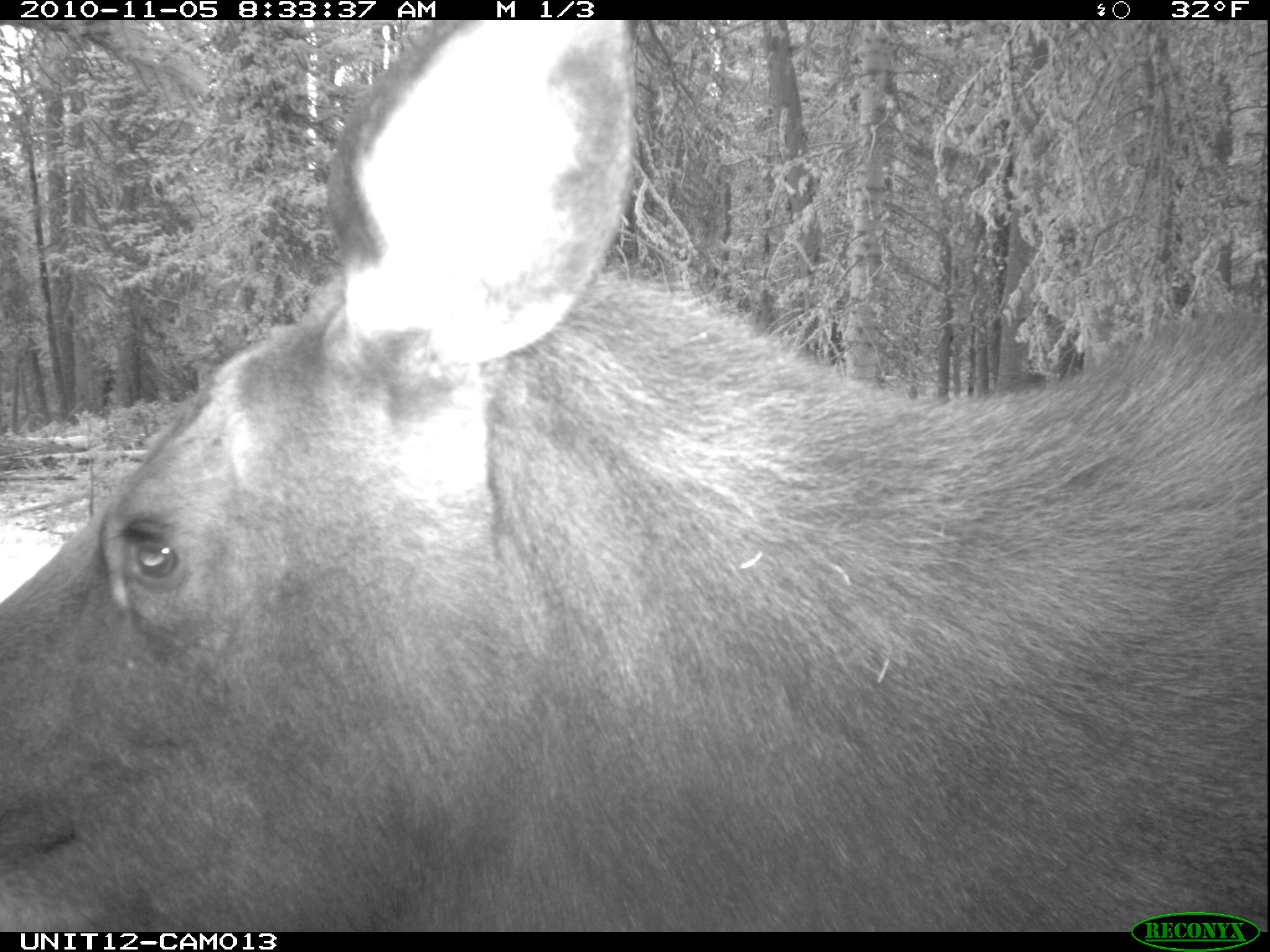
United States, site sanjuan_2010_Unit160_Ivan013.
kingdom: Animalia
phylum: Chordata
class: Mammalia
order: Artiodactyla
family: Cervidae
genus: Alces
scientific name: Alces alces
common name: moose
Alces alces (moose).